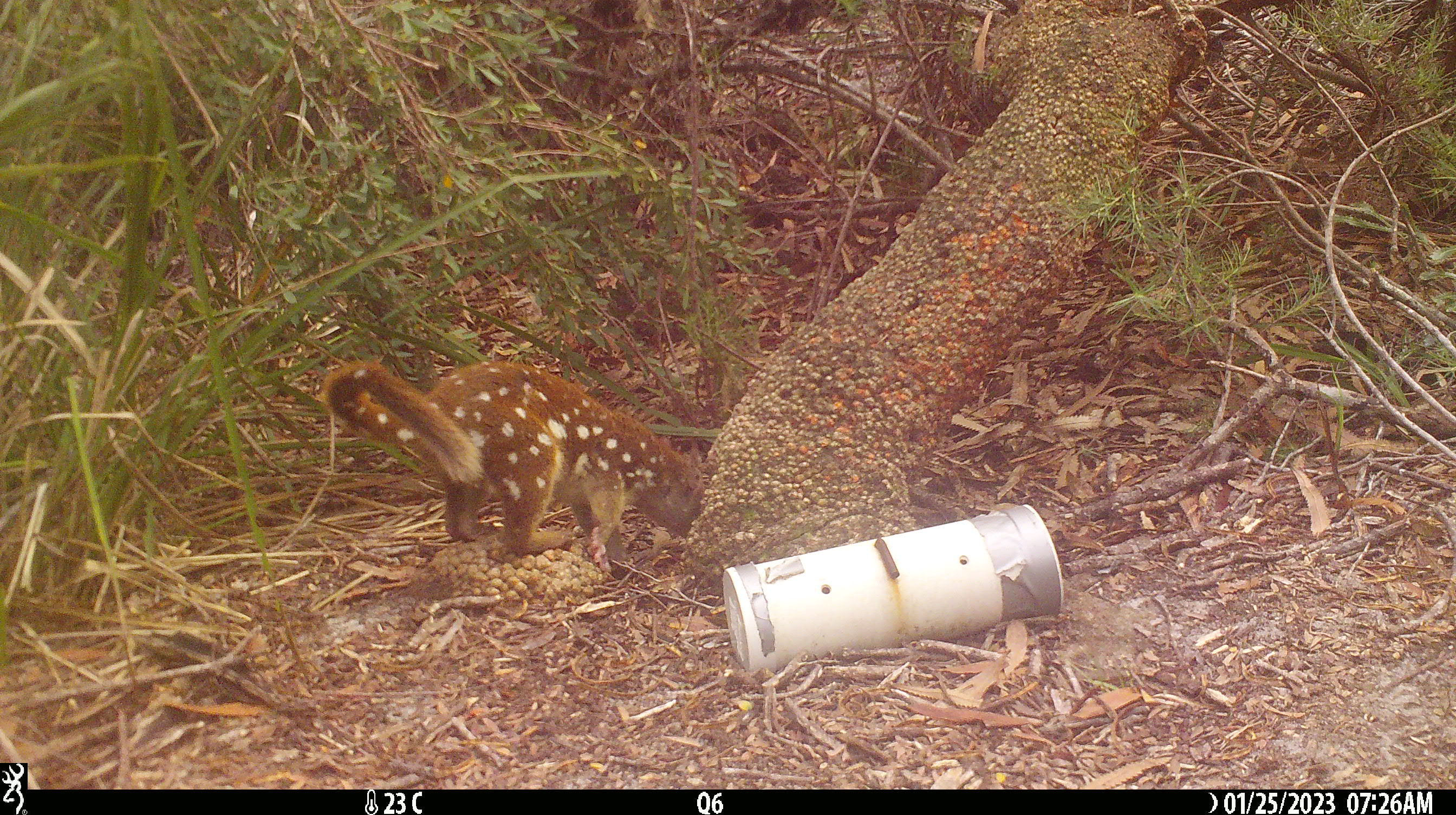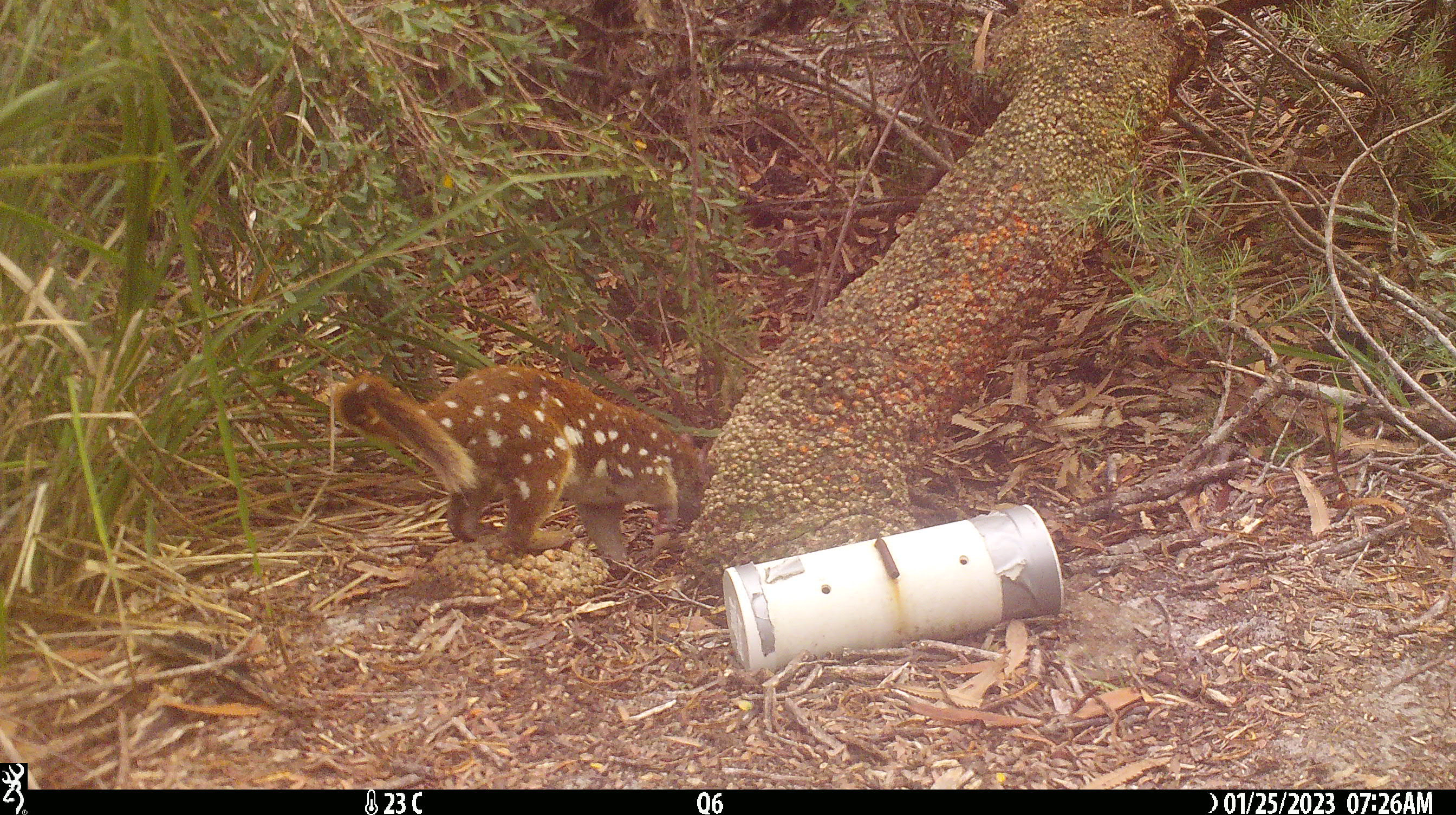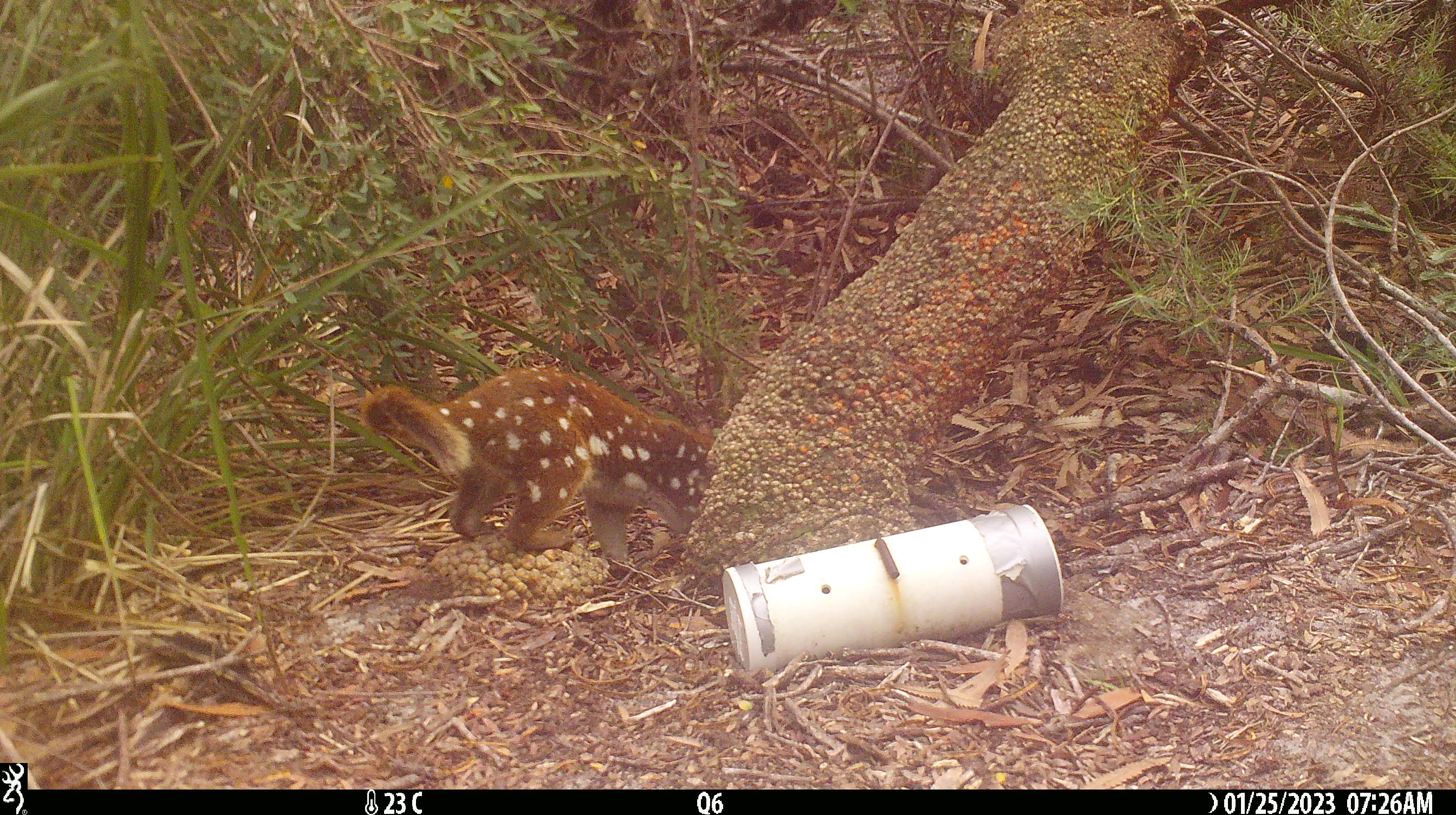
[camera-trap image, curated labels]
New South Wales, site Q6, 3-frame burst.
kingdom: Animalia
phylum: Chordata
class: Mammalia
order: Dasyuromorphia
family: Dasyuridae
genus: Dasyurus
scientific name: Dasyurus maculatus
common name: spotted-tailed quoll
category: quoll